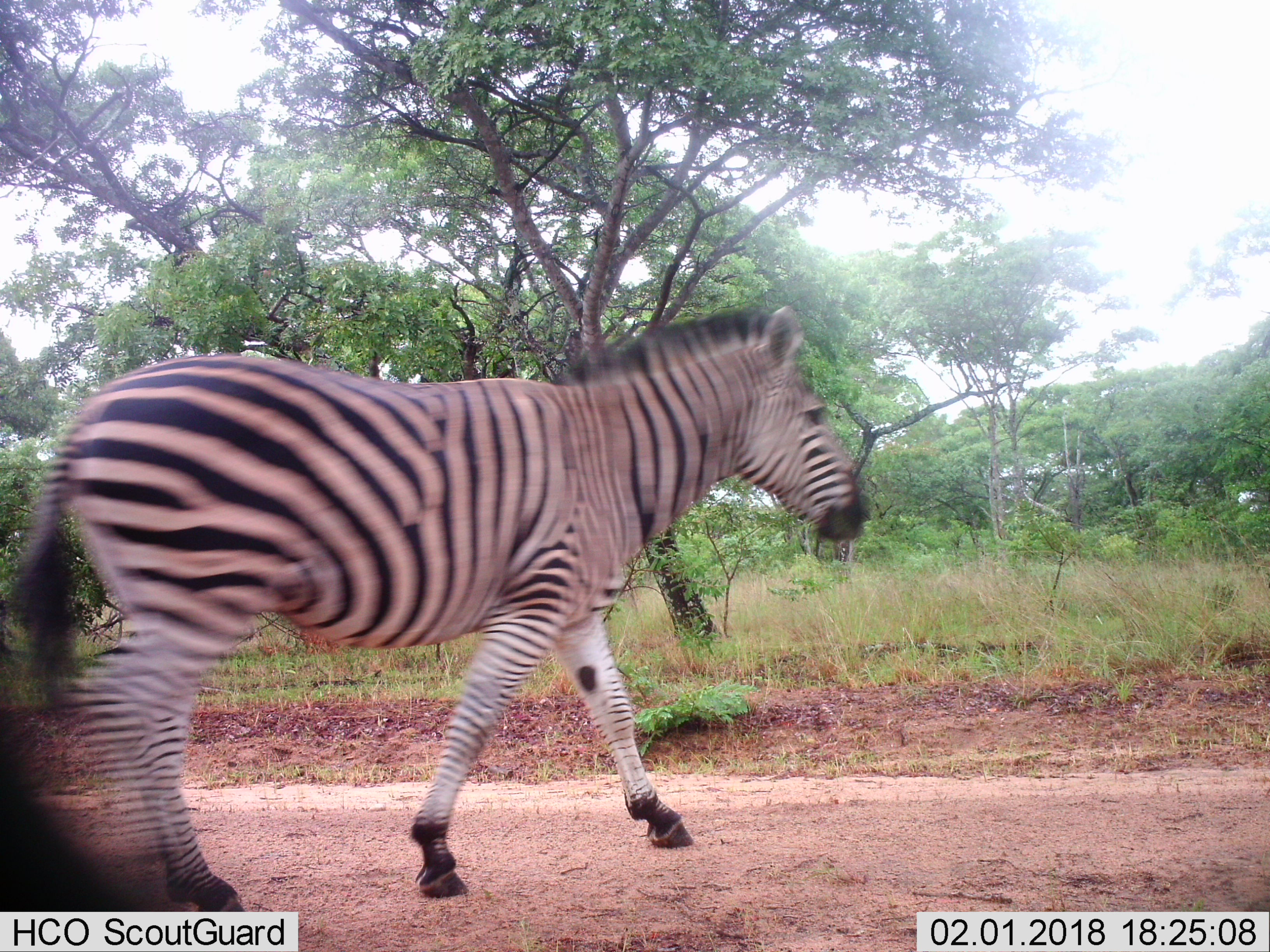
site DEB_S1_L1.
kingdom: Animalia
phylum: Chordata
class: Mammalia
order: Perissodactyla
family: Equidae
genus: Equus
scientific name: Equus quagga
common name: plains zebra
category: zebraplains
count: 1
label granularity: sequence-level